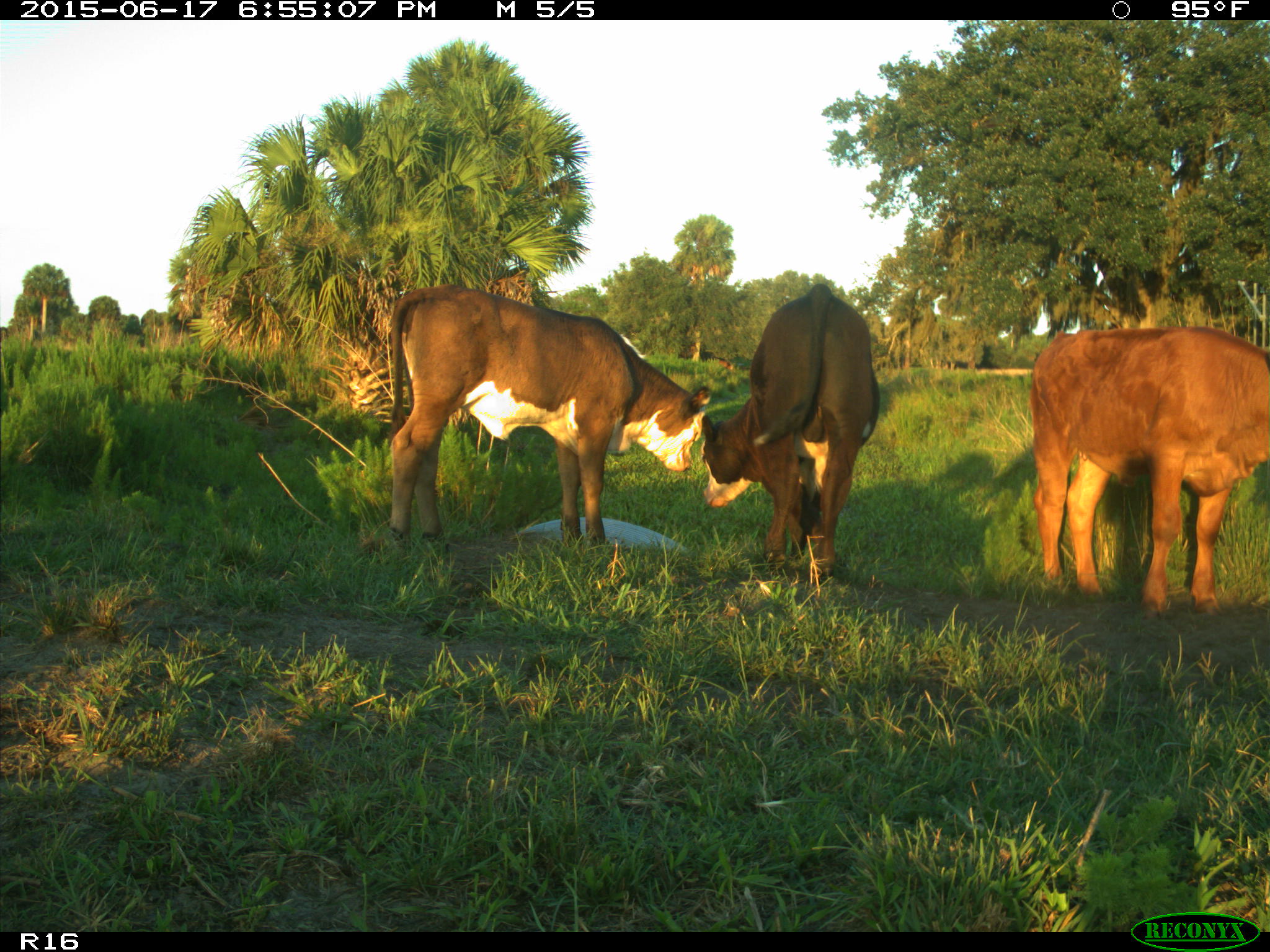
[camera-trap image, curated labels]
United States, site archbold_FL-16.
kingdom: Animalia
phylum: Chordata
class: Mammalia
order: Artiodactyla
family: Bovidae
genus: Bos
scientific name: Bos taurus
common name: domestic cow